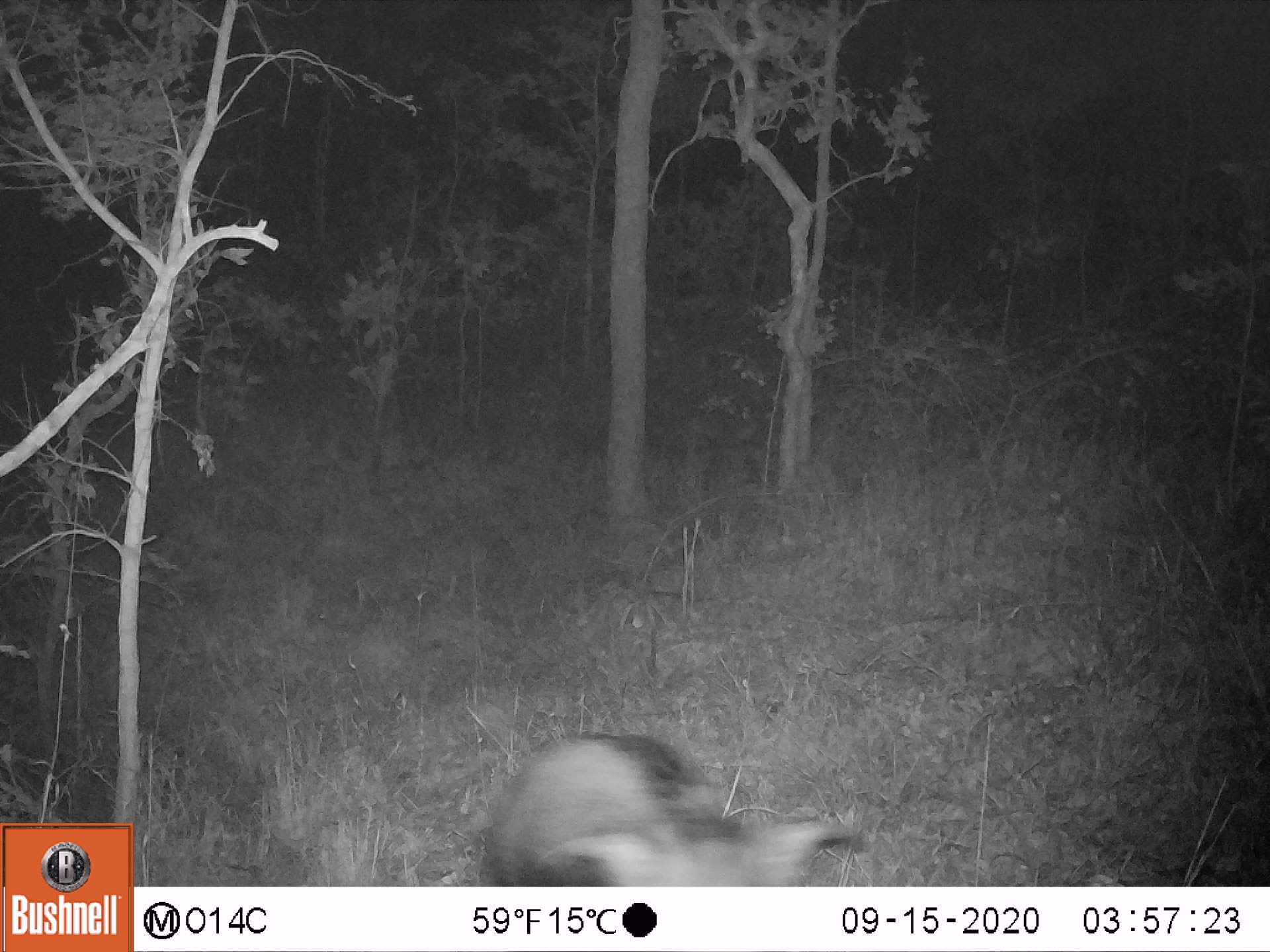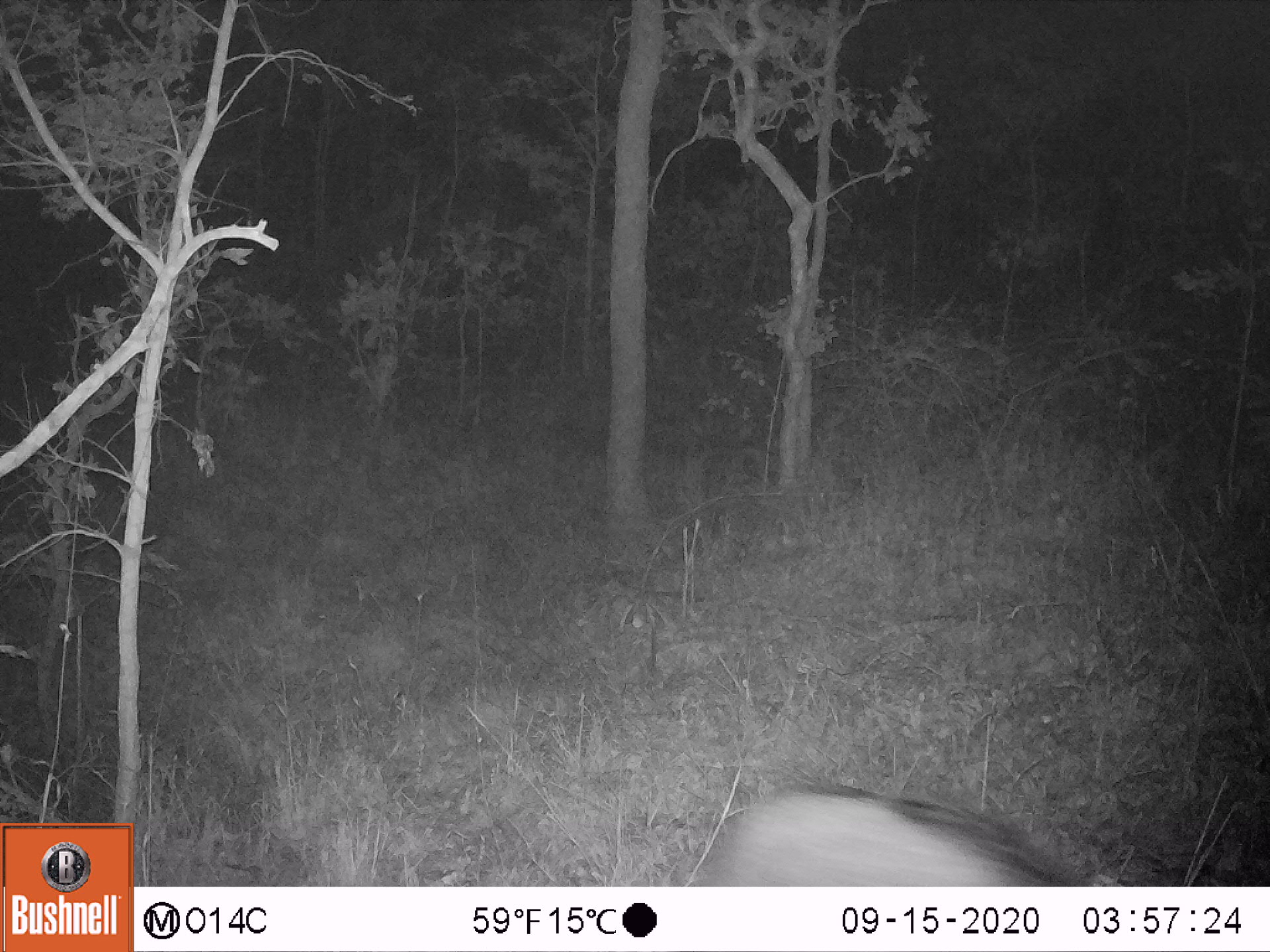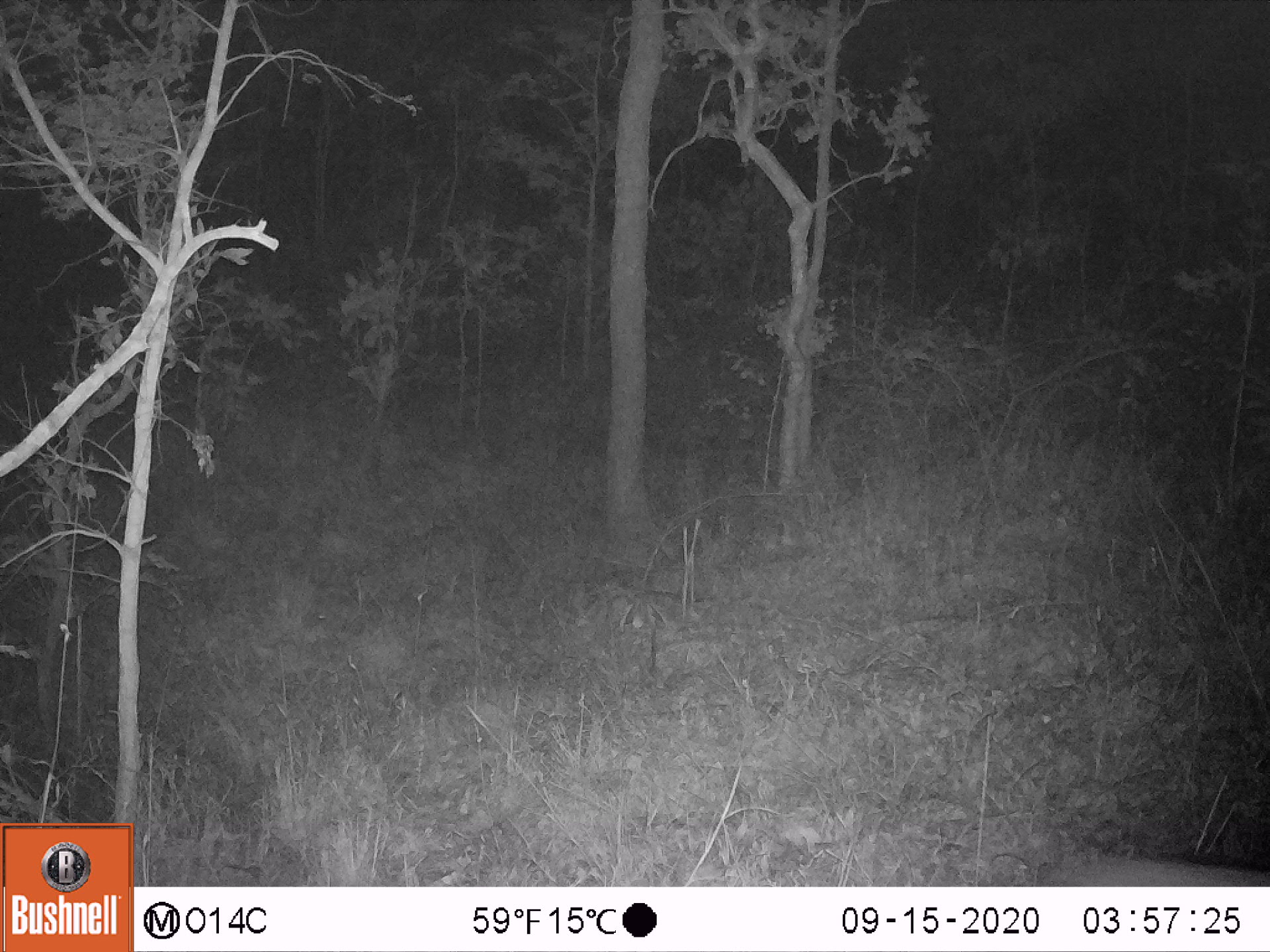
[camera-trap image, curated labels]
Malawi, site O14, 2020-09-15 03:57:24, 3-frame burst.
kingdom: Animalia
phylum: Chordata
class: Mammalia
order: Artiodactyla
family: Suidae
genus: Potamochoerus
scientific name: Potamochoerus larvatus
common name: bushpig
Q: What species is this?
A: Bushpig (Potamochoerus larvatus).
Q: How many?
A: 1.